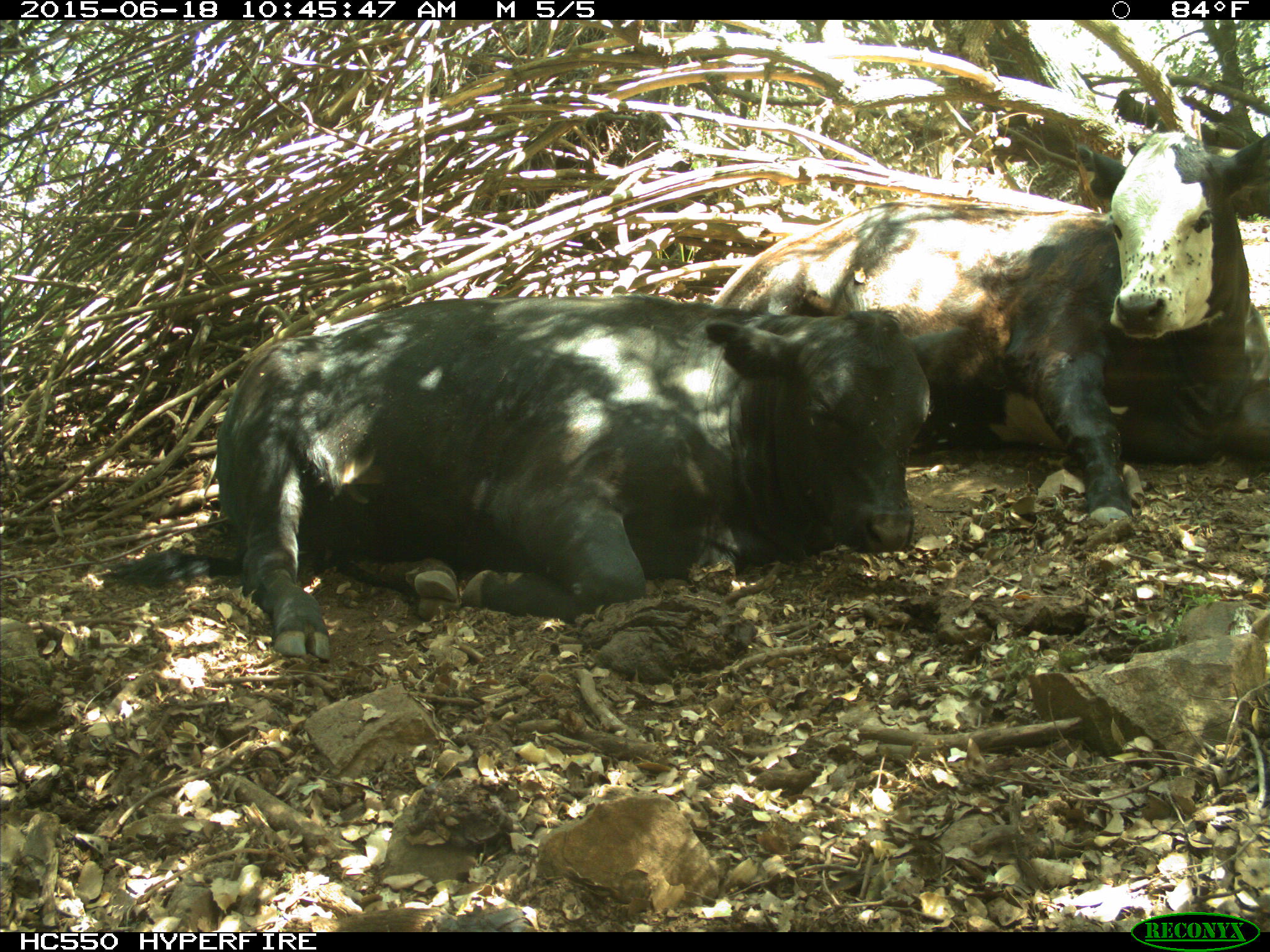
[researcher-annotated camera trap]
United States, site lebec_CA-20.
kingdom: Animalia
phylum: Chordata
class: Mammalia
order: Artiodactyla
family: Bovidae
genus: Bos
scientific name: Bos taurus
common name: domestic cow